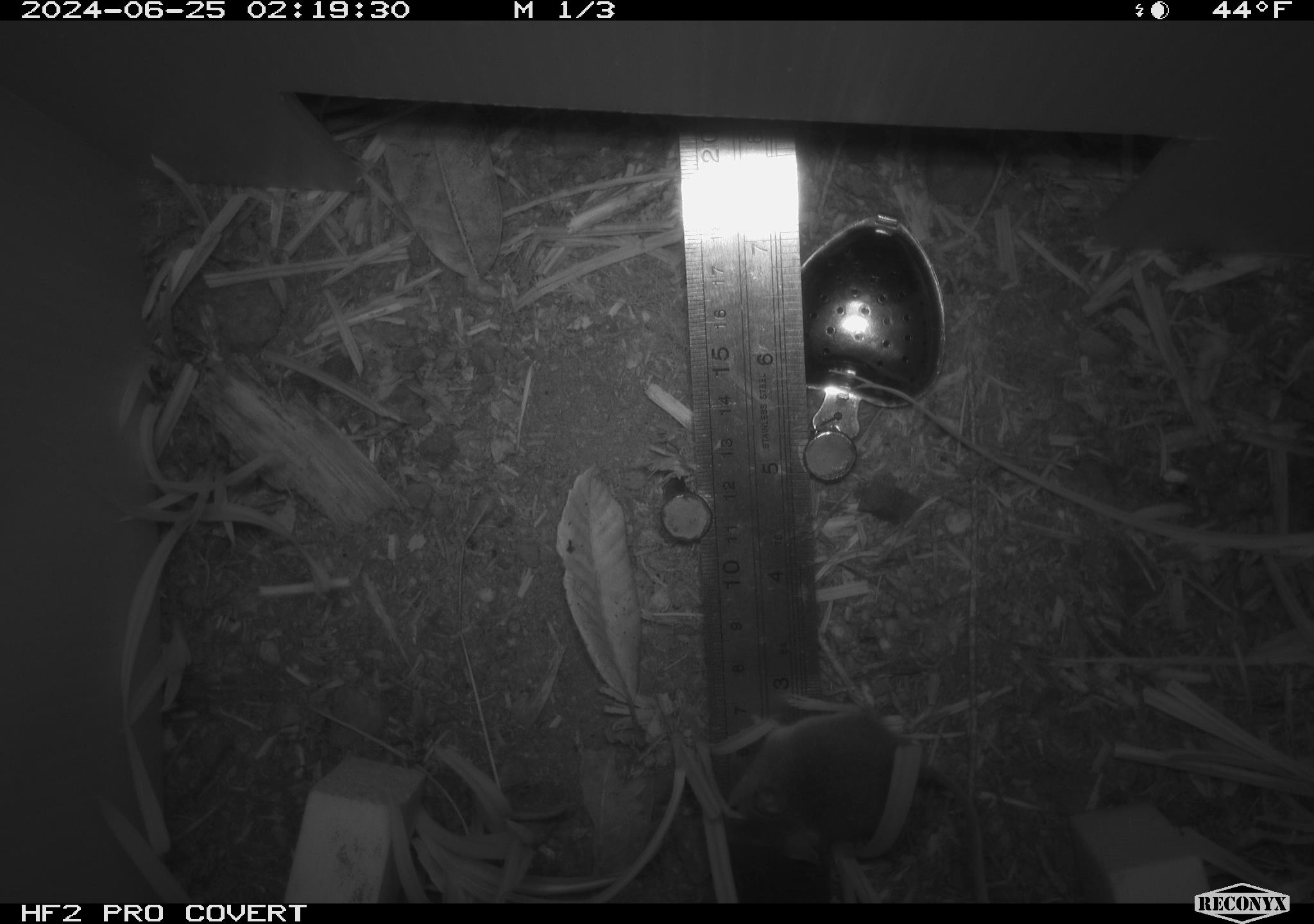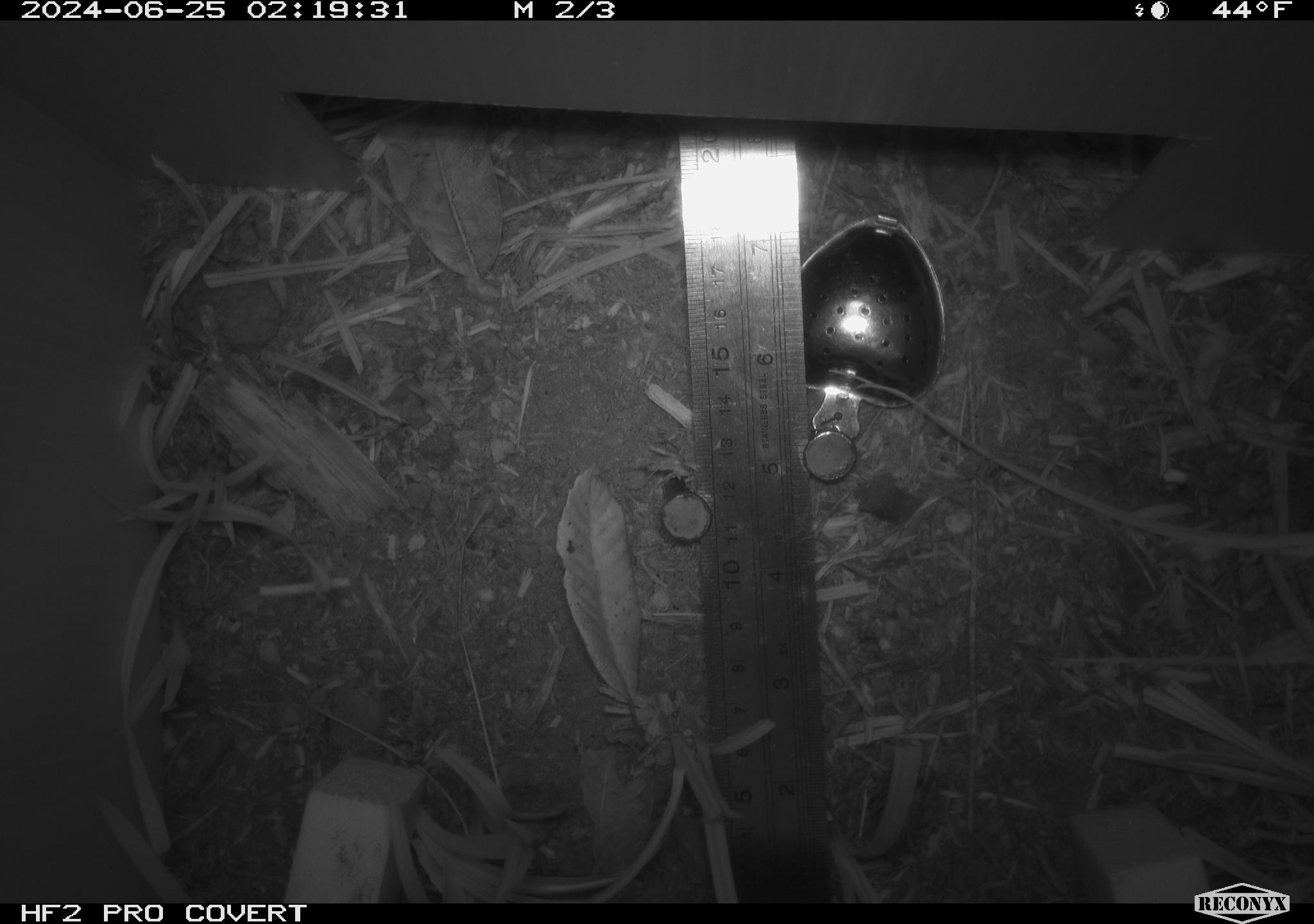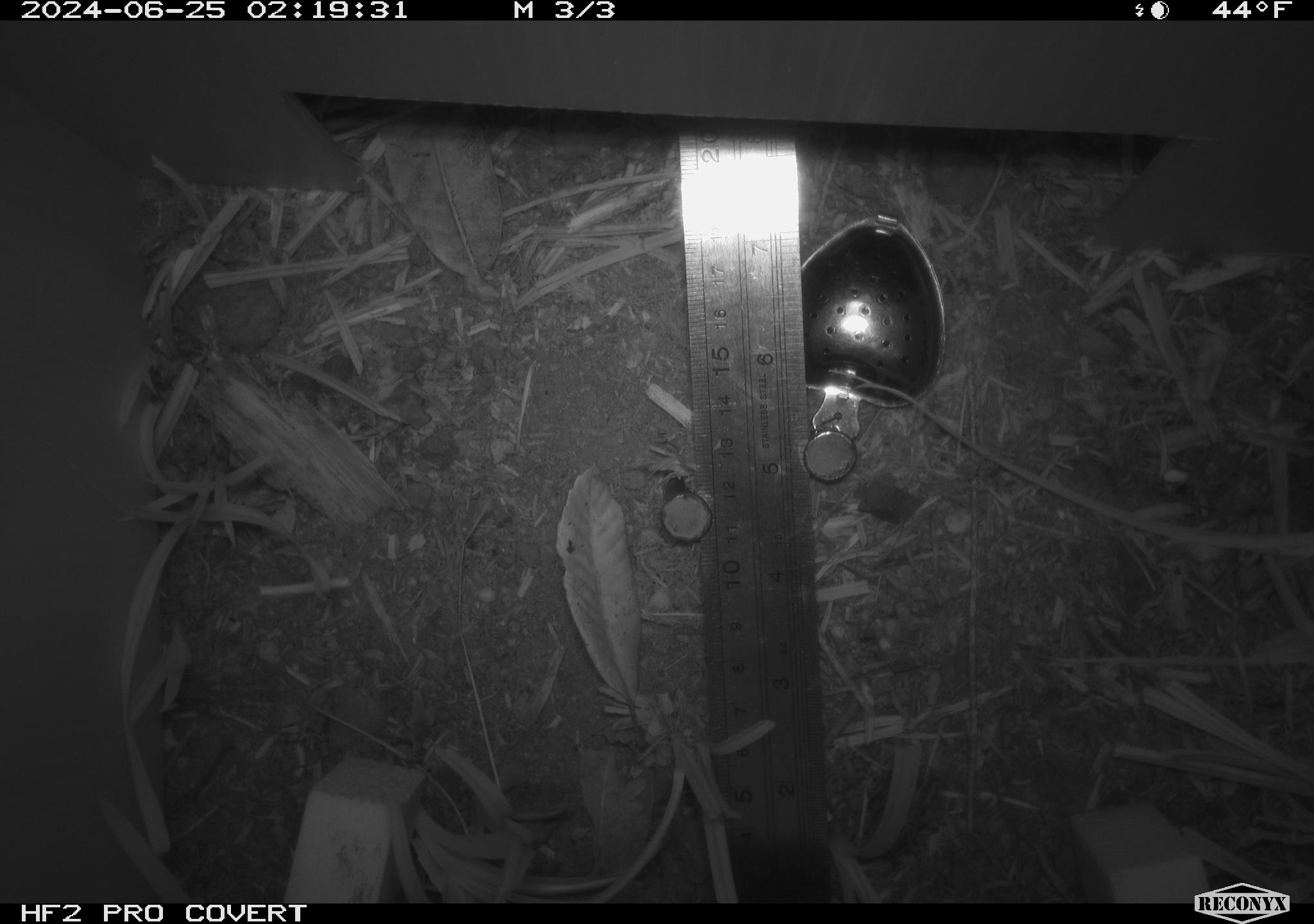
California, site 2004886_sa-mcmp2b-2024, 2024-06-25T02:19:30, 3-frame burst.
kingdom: Animalia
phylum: Chordata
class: Mammalia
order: Rodentia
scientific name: Rodentia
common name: mouse species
Mouse species (Rodentia).